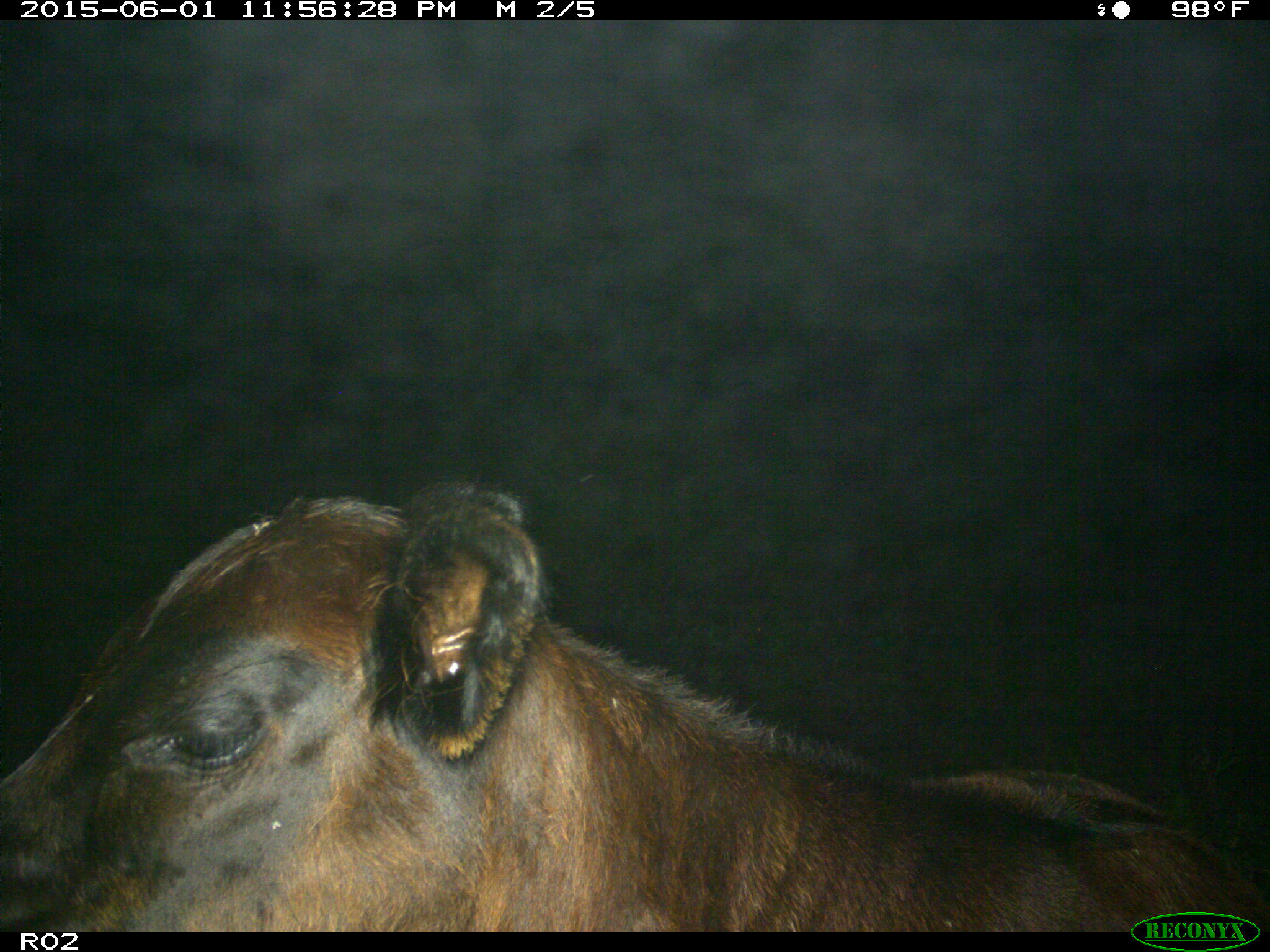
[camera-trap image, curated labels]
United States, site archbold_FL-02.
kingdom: Animalia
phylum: Chordata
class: Mammalia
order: Artiodactyla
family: Bovidae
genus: Bos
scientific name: Bos taurus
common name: domestic cow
Bos taurus (domestic cow).